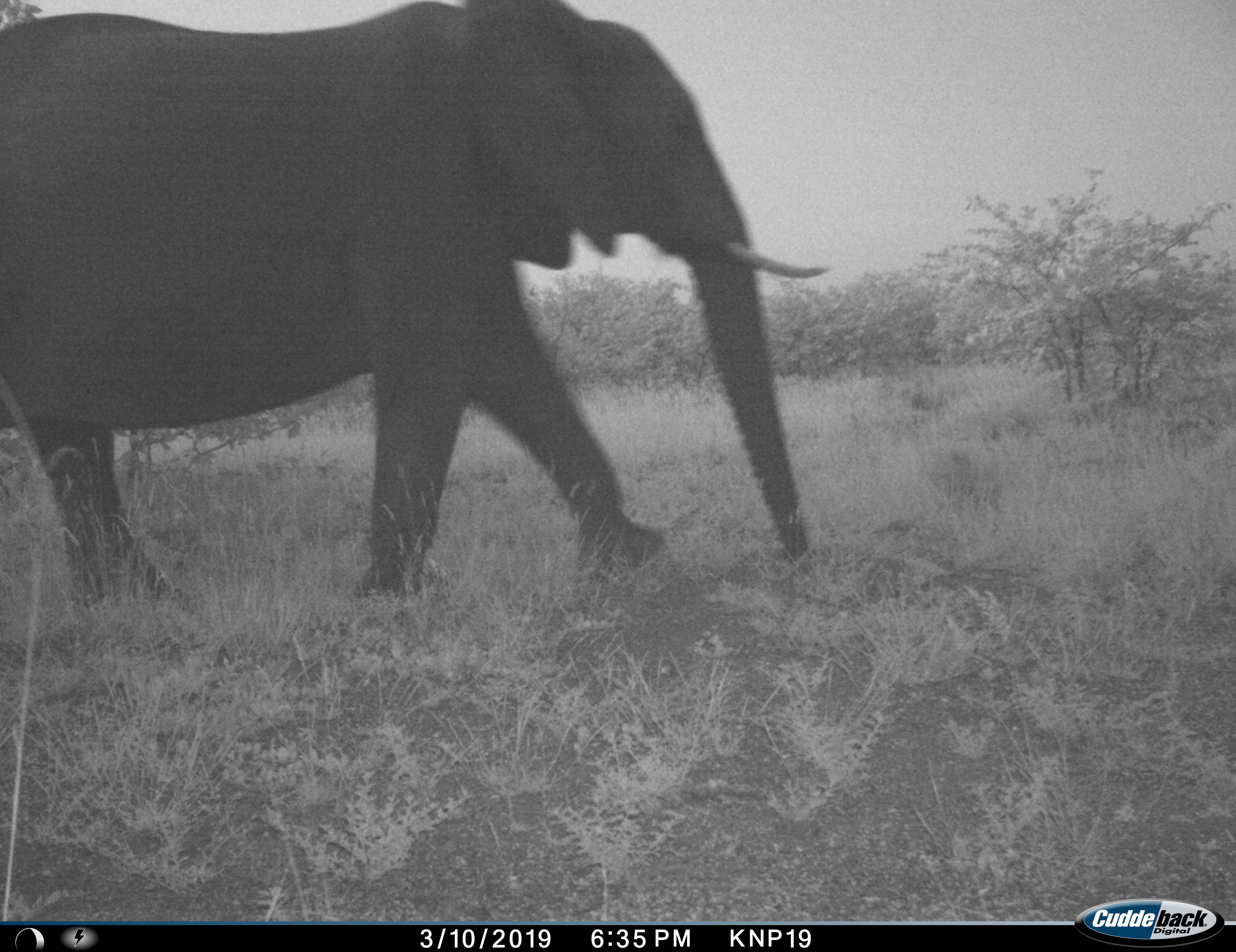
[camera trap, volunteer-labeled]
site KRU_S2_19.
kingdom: Animalia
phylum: Chordata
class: Mammalia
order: Proboscidea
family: Elephantidae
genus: Loxodonta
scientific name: Loxodonta africana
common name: african bush elephant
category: elephant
Elephant (african bush elephant) (Loxodonta africana), count 1. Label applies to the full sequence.